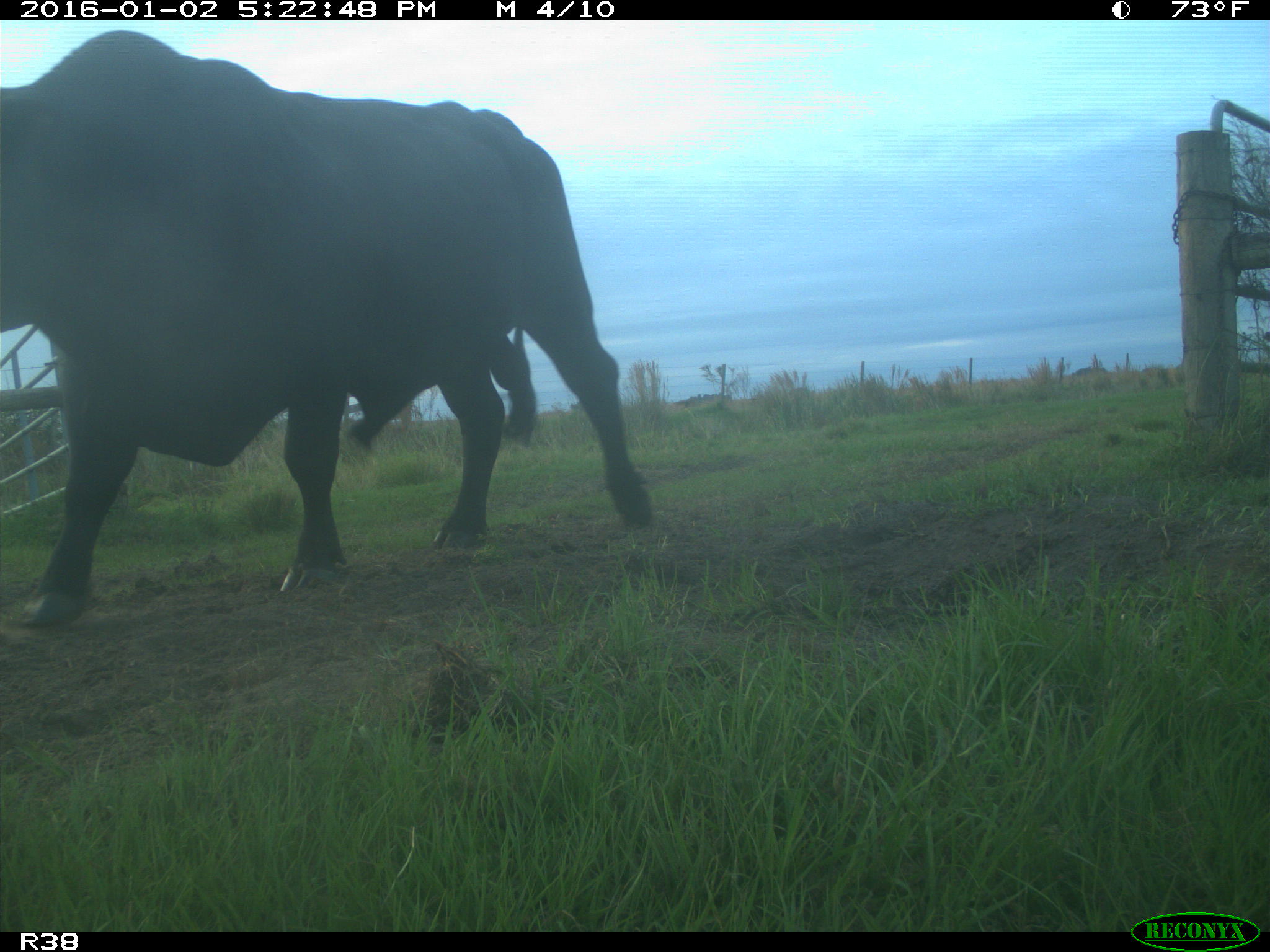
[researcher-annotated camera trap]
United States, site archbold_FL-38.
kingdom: Animalia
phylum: Chordata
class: Mammalia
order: Artiodactyla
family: Bovidae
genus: Bos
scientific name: Bos taurus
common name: domestic cow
Bos taurus (domestic cow).